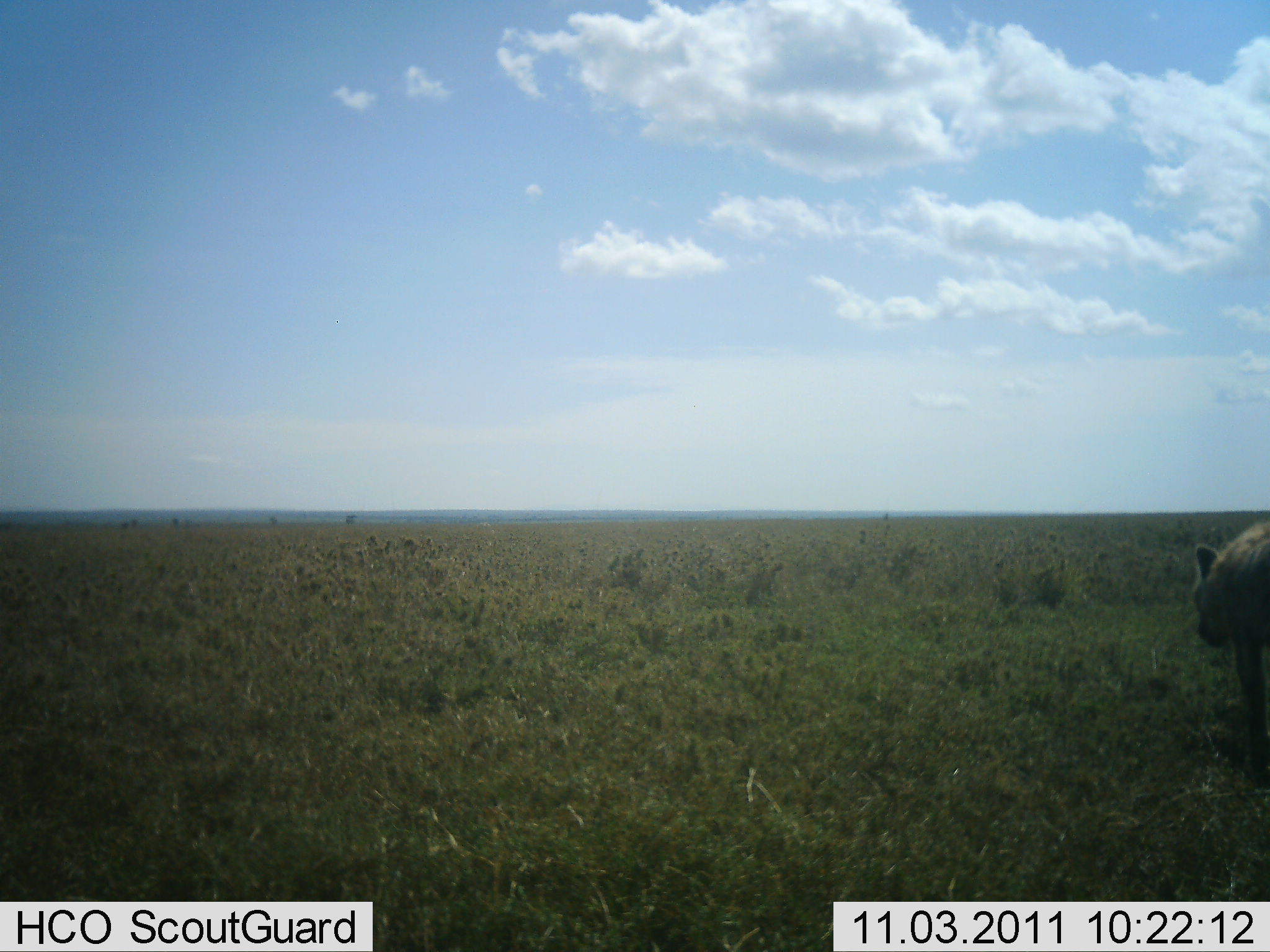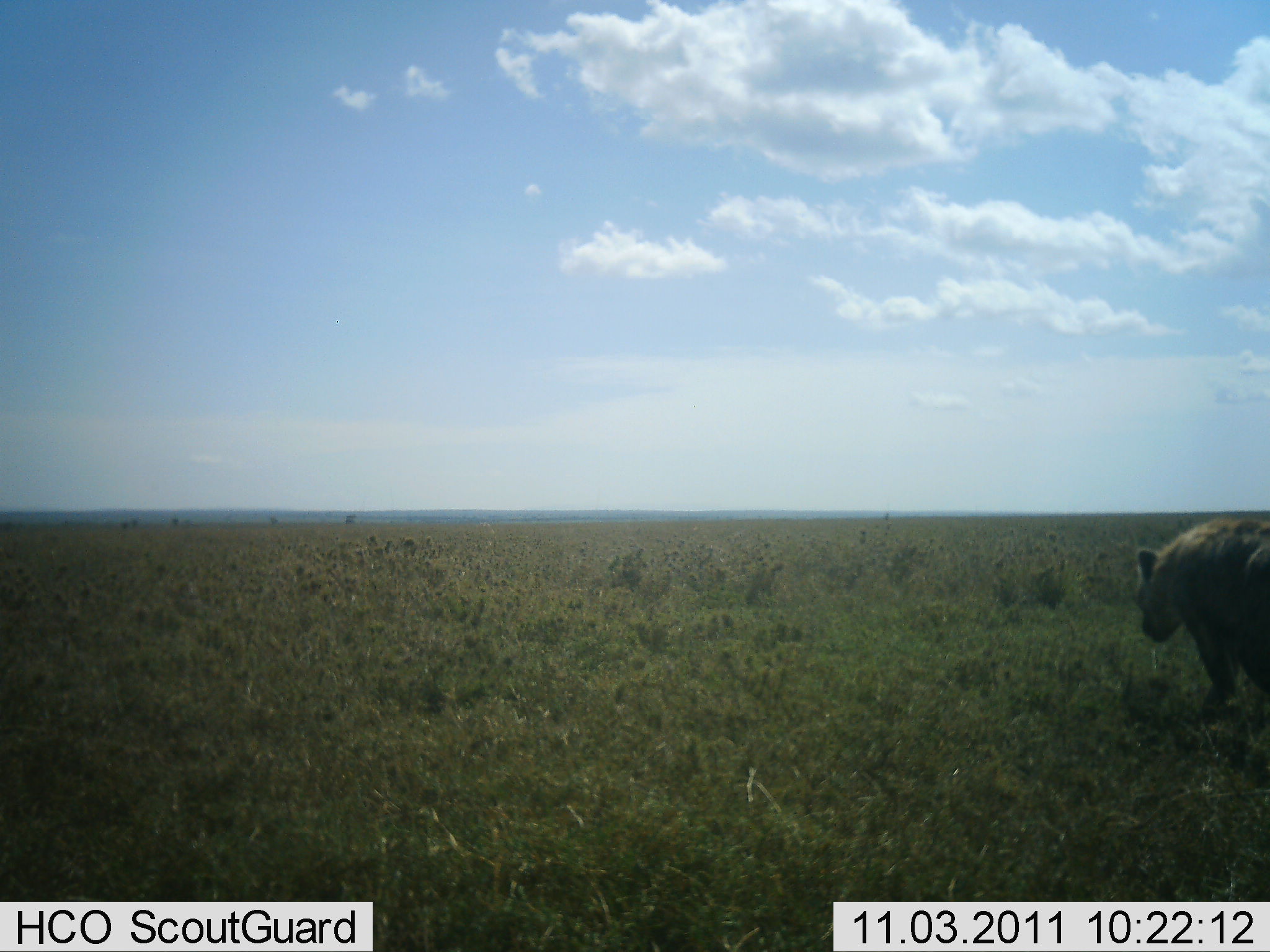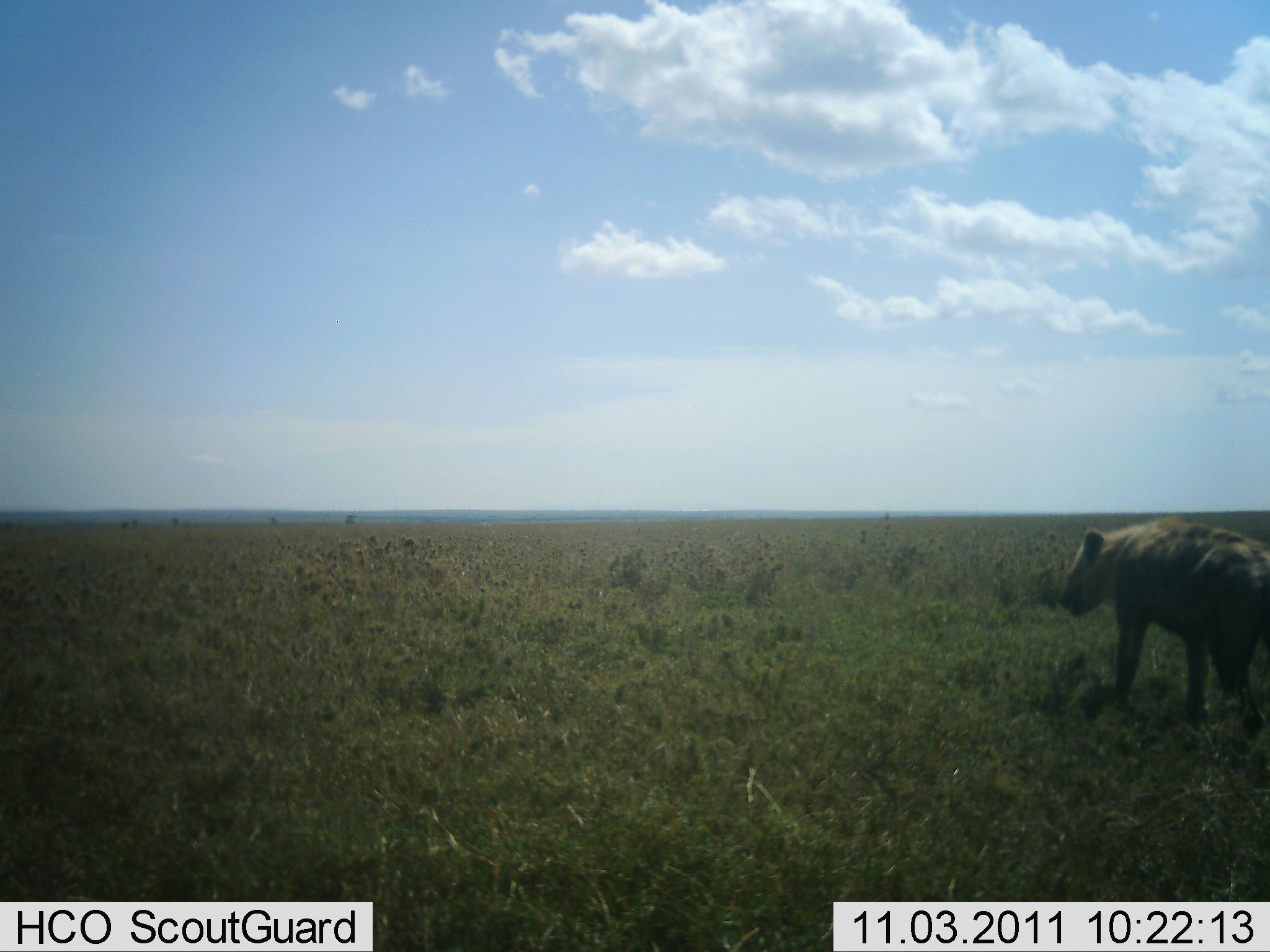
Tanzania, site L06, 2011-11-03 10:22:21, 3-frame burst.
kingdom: Animalia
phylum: Chordata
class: Mammalia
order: Carnivora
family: Hyaenidae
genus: Crocuta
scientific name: Crocuta crocuta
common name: spotted hyena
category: hyenaspotted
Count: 1.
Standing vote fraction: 0%.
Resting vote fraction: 0%.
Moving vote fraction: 100%.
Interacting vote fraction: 0%.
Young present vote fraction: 0%.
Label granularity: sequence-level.